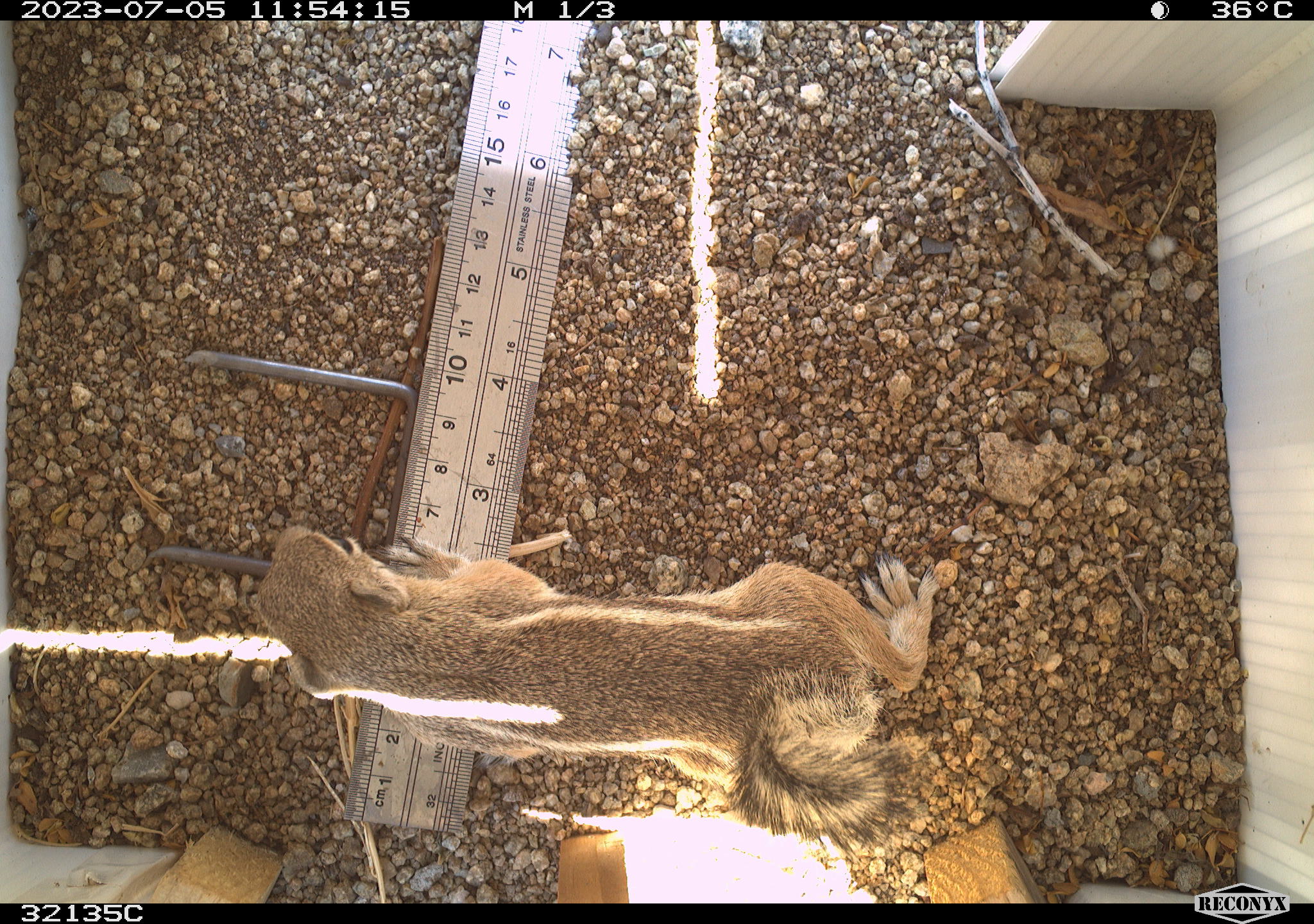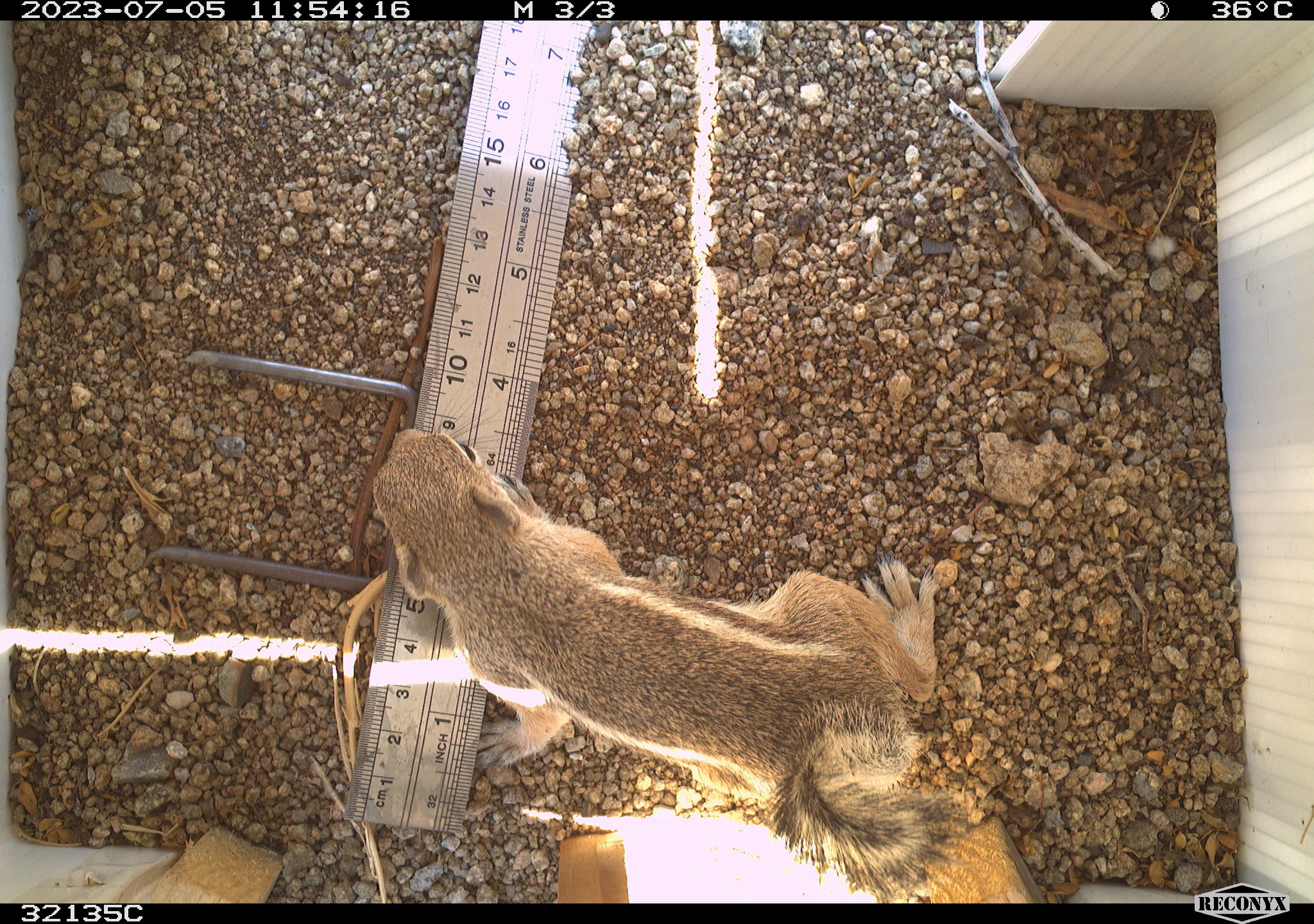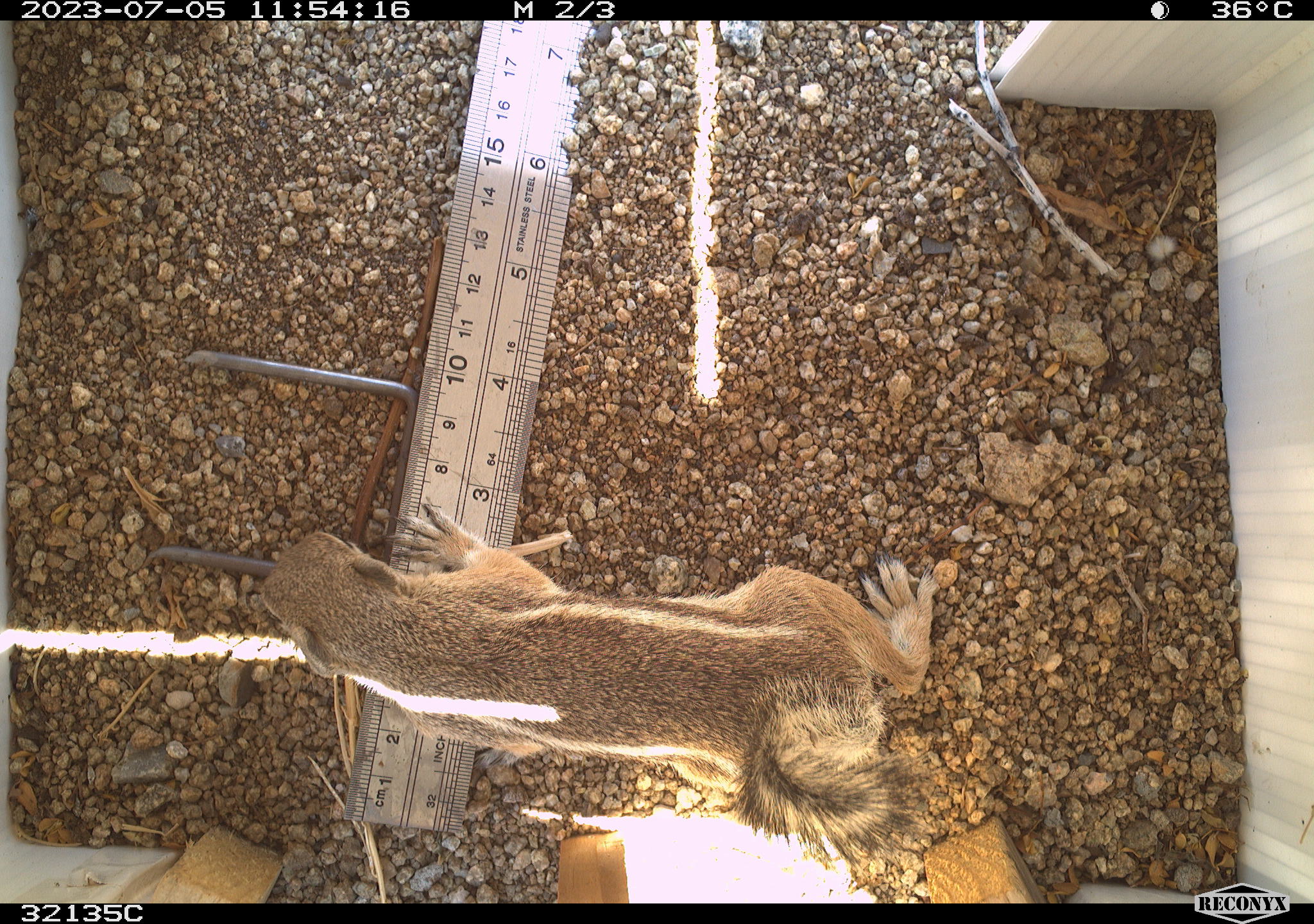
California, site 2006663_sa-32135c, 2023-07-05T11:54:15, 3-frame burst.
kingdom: Animalia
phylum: Chordata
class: Mammalia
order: Rodentia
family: Sciuridae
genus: Ammospermophilus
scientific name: Ammospermophilus leucurus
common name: white-tailed antelope squirrel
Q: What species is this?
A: White-tailed antelope squirrel (Ammospermophilus leucurus).